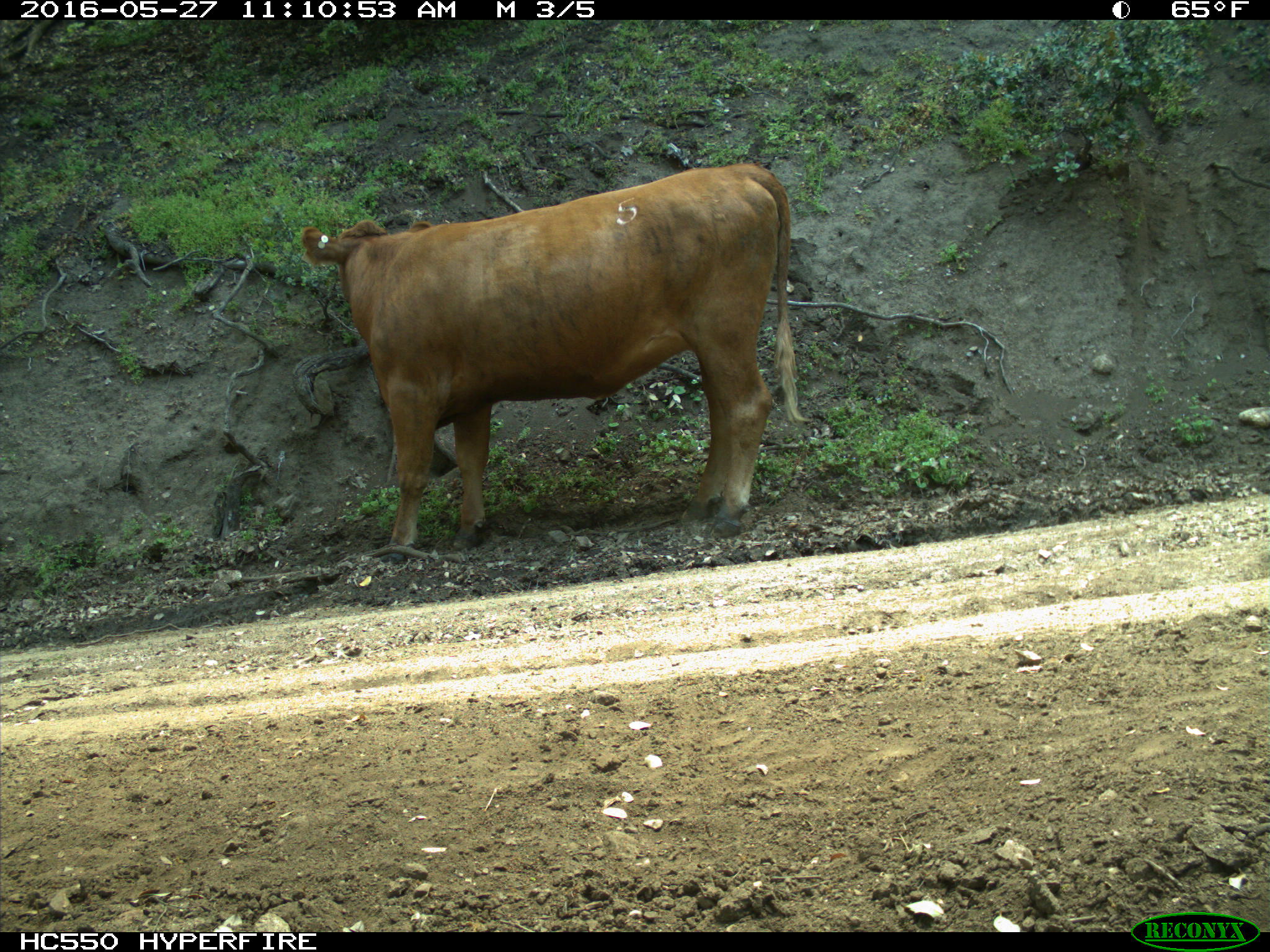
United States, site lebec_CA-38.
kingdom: Animalia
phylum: Chordata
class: Mammalia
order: Artiodactyla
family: Bovidae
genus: Bos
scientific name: Bos taurus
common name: domestic cow